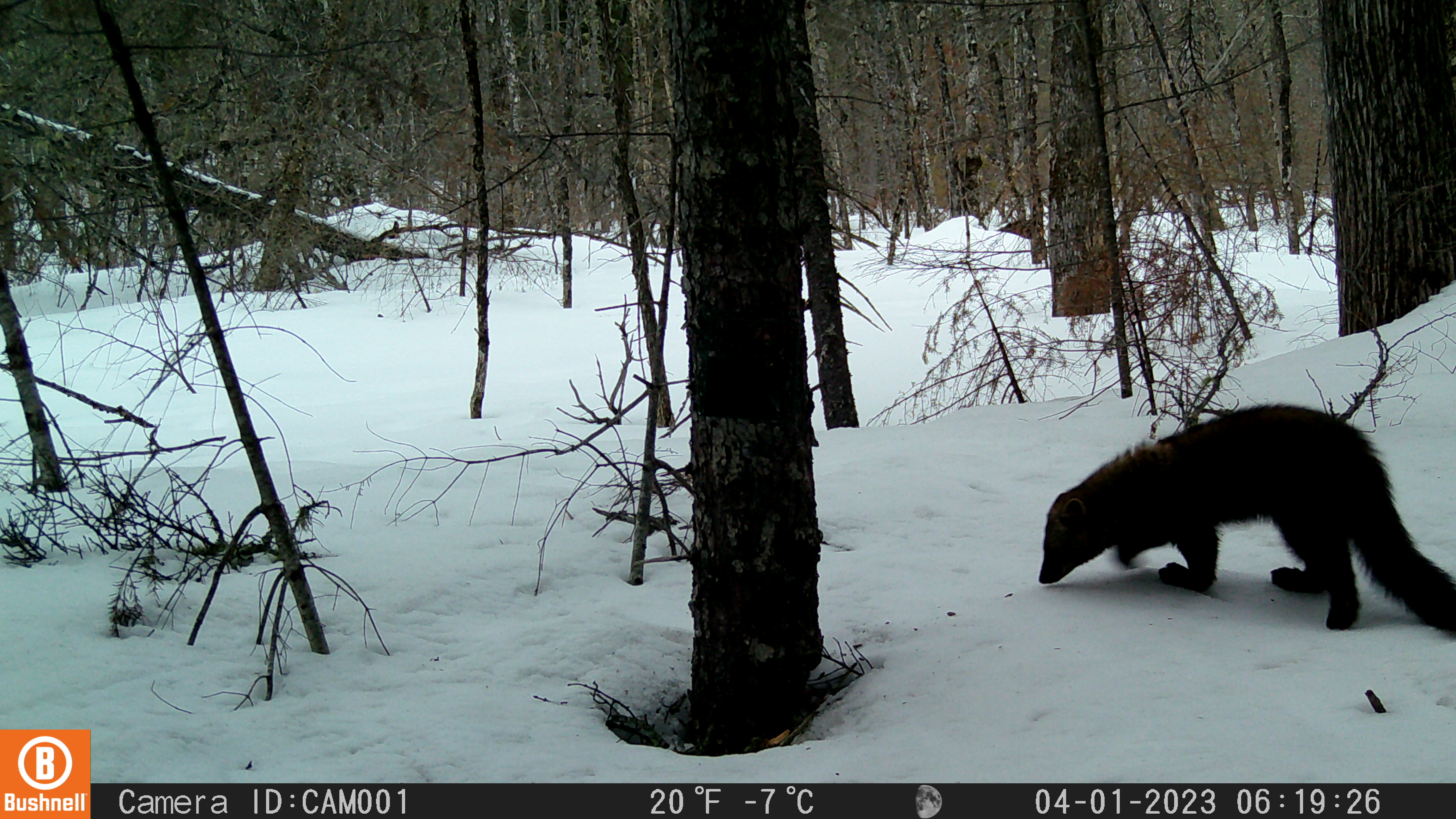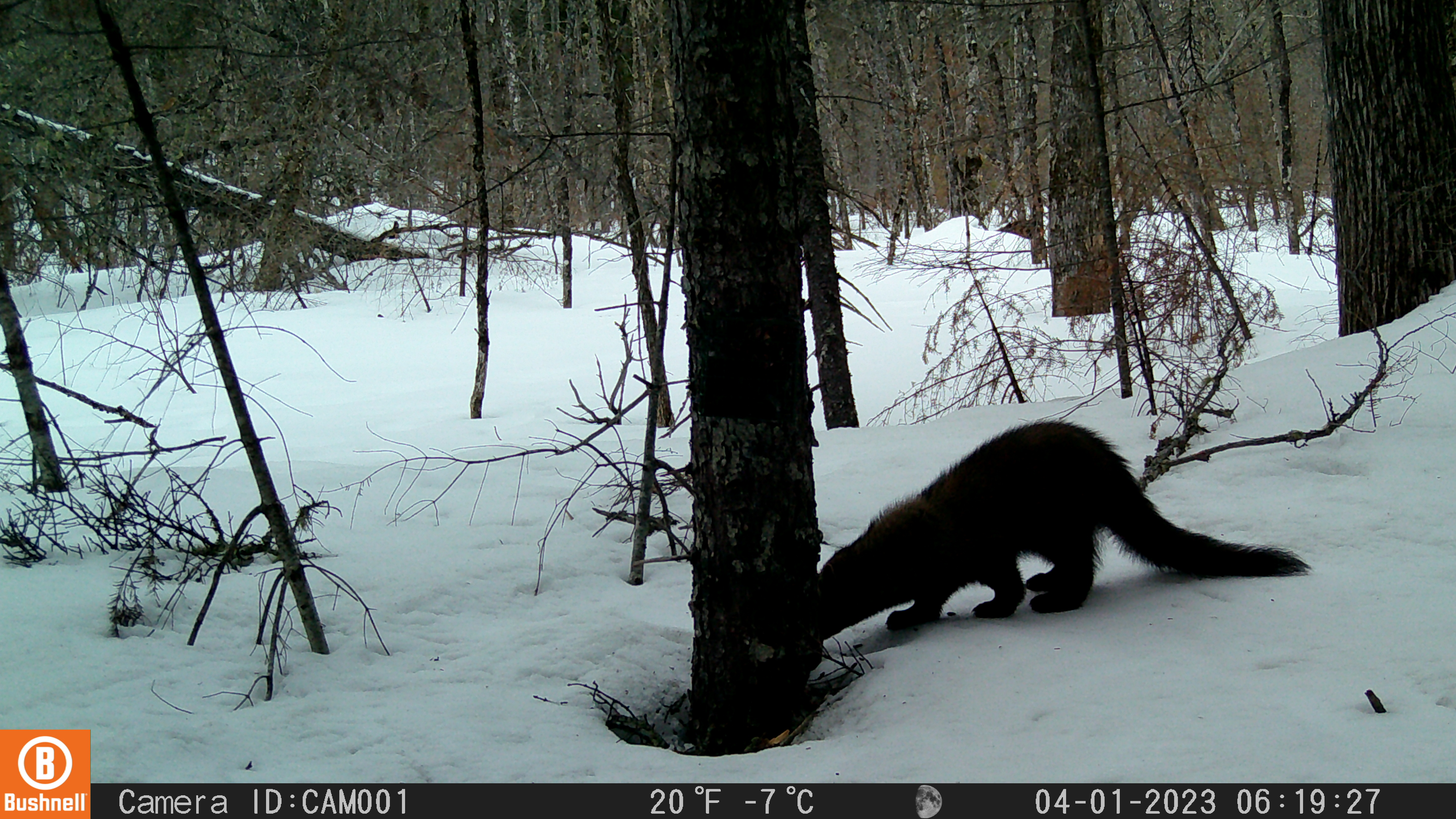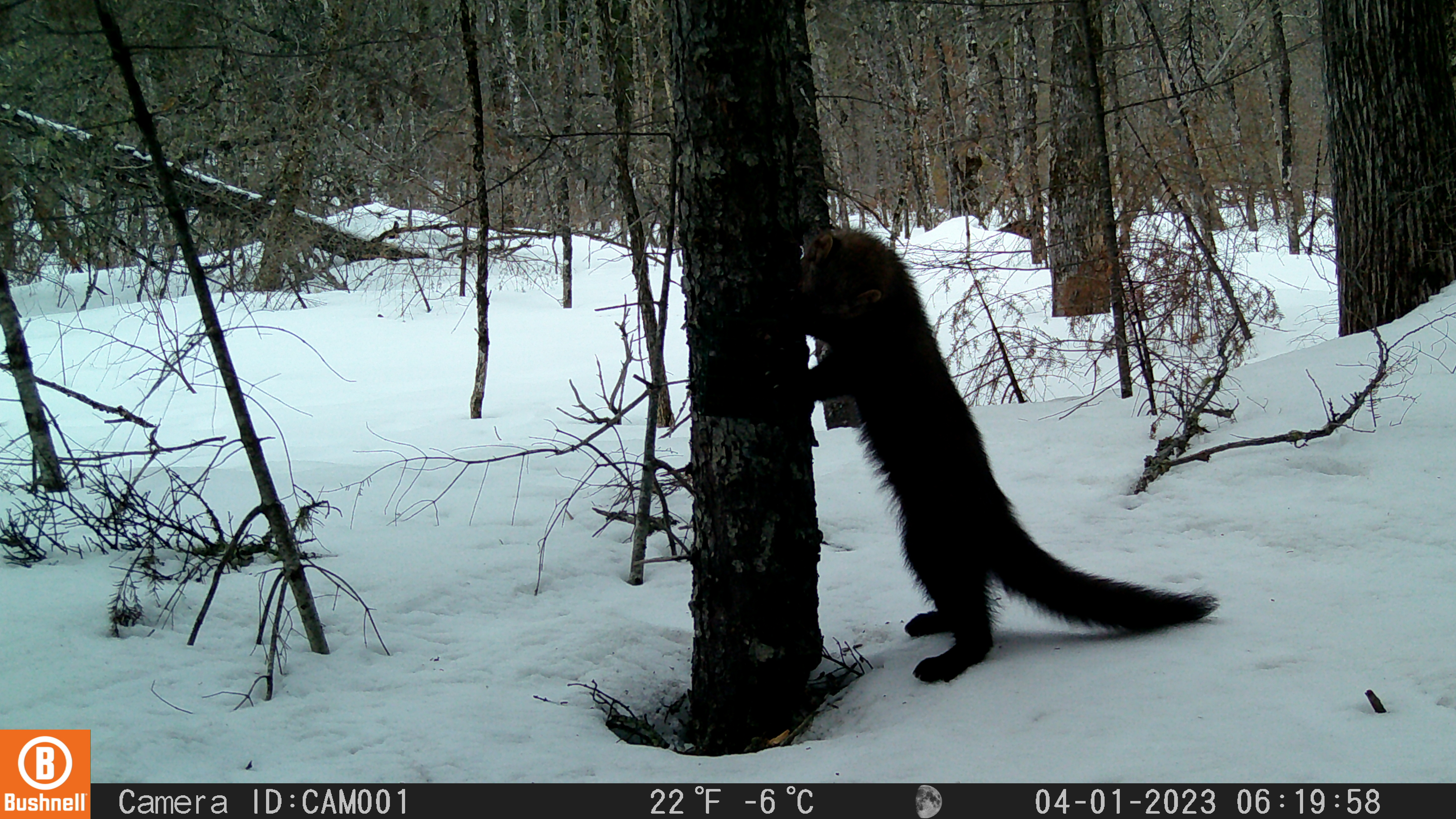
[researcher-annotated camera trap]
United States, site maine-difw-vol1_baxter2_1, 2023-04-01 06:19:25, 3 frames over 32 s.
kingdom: Animalia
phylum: Chordata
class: Mammalia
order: Carnivora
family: Mustelidae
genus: Pekania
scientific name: Pekania pennanti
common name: fisher